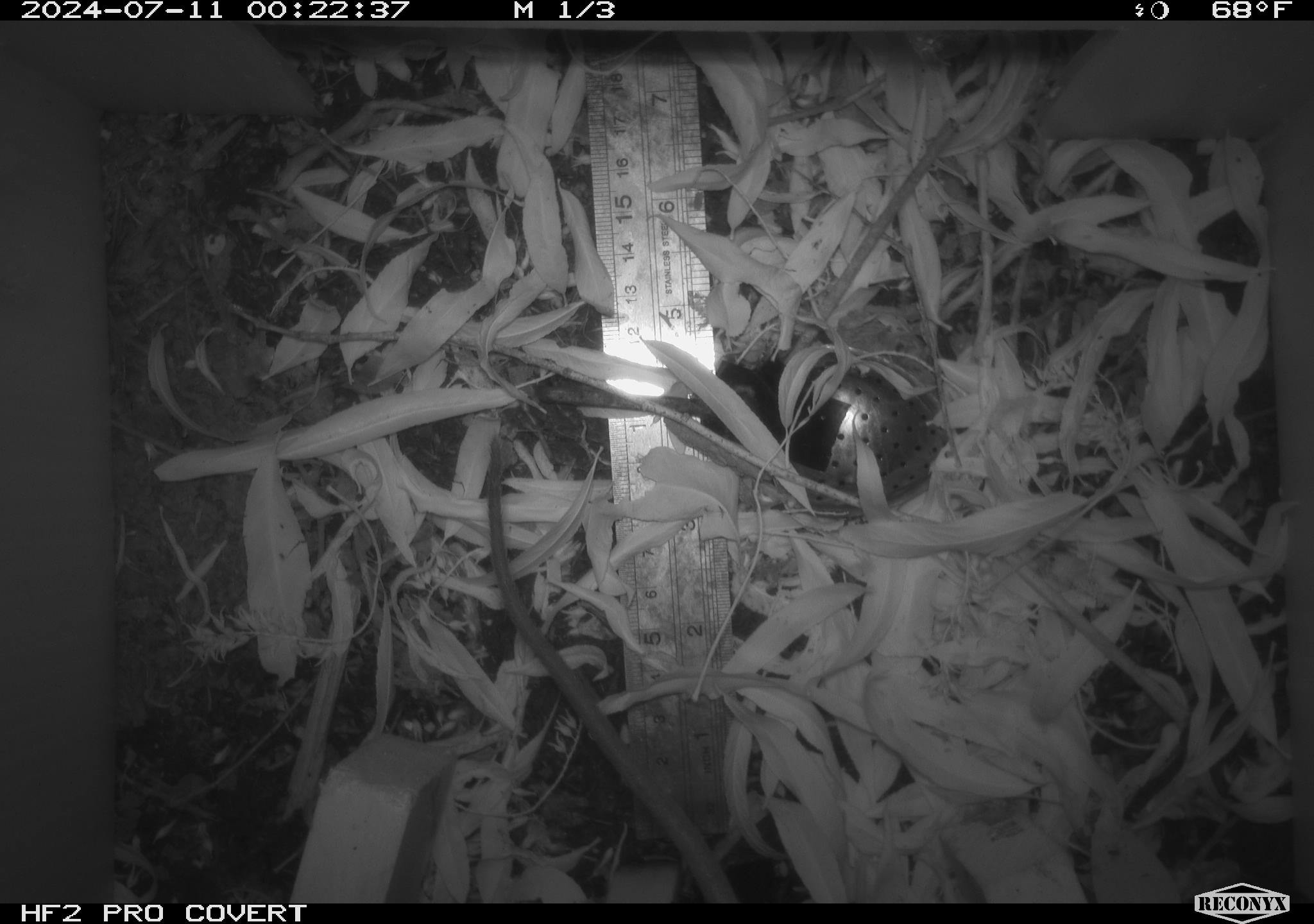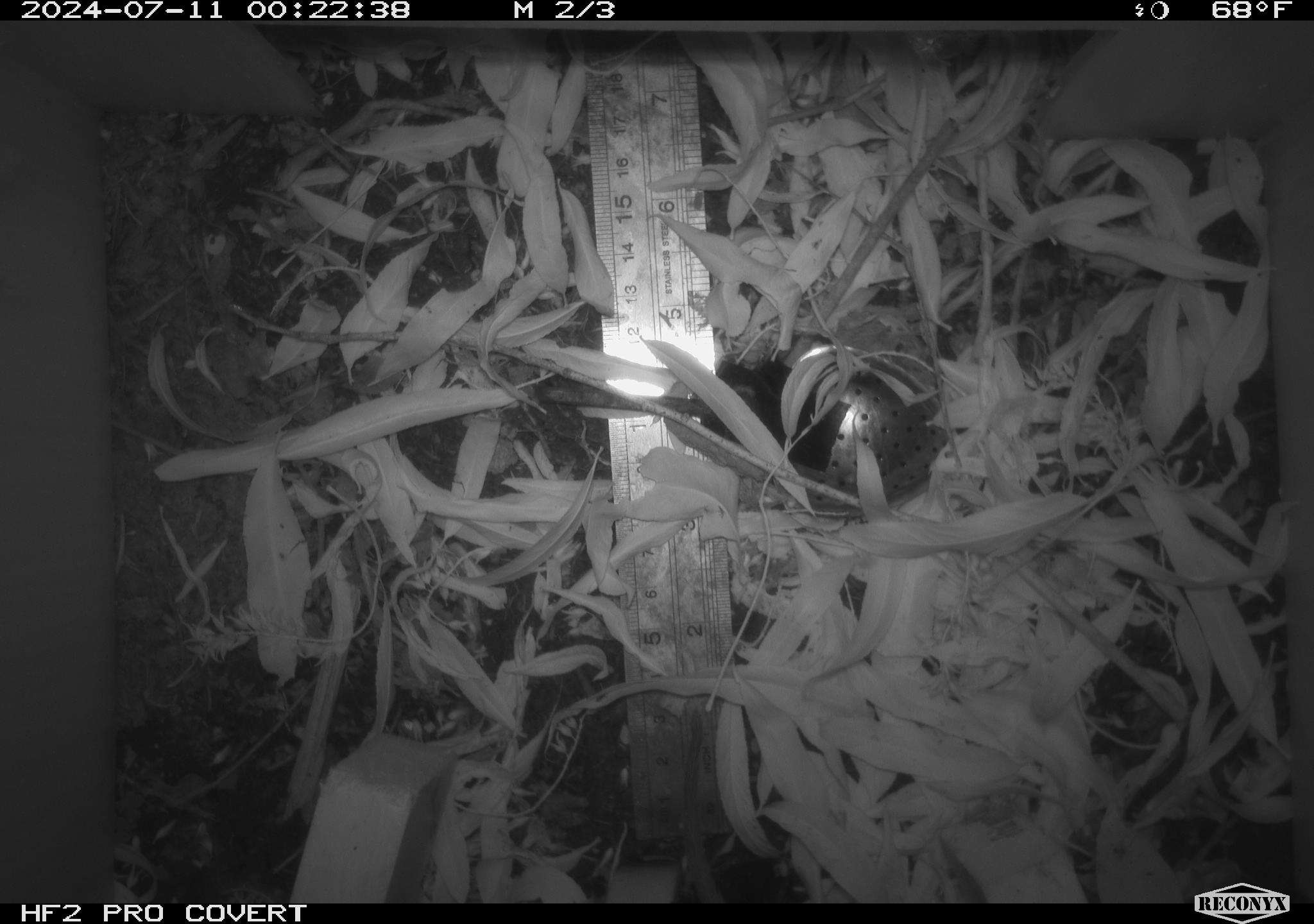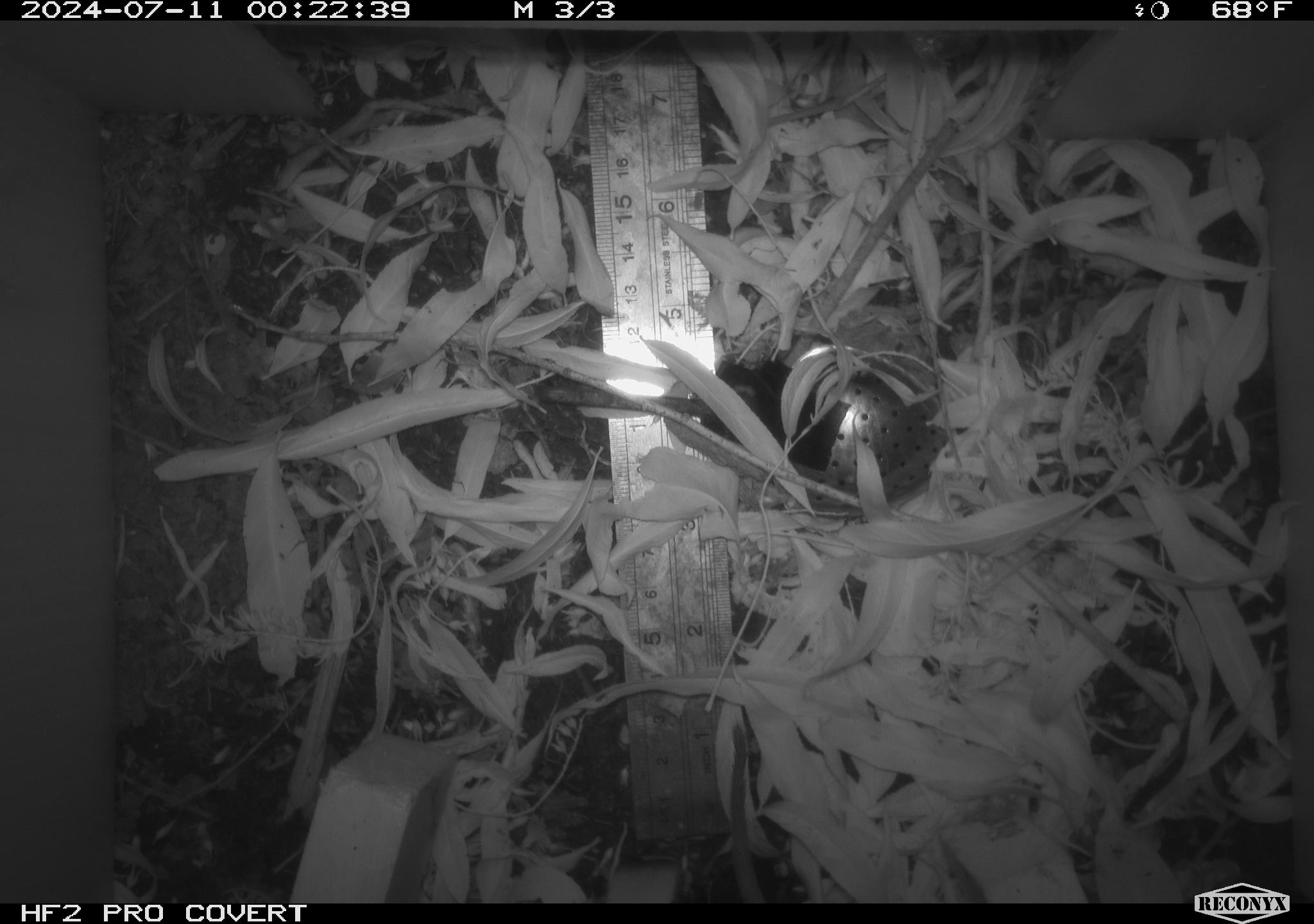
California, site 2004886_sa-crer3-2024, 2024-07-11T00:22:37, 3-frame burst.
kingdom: Animalia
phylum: Chordata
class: Mammalia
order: Rodentia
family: Muridae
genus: Rattus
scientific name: Rattus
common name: rat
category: rattus species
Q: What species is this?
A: Rattus species (rat) (Rattus).